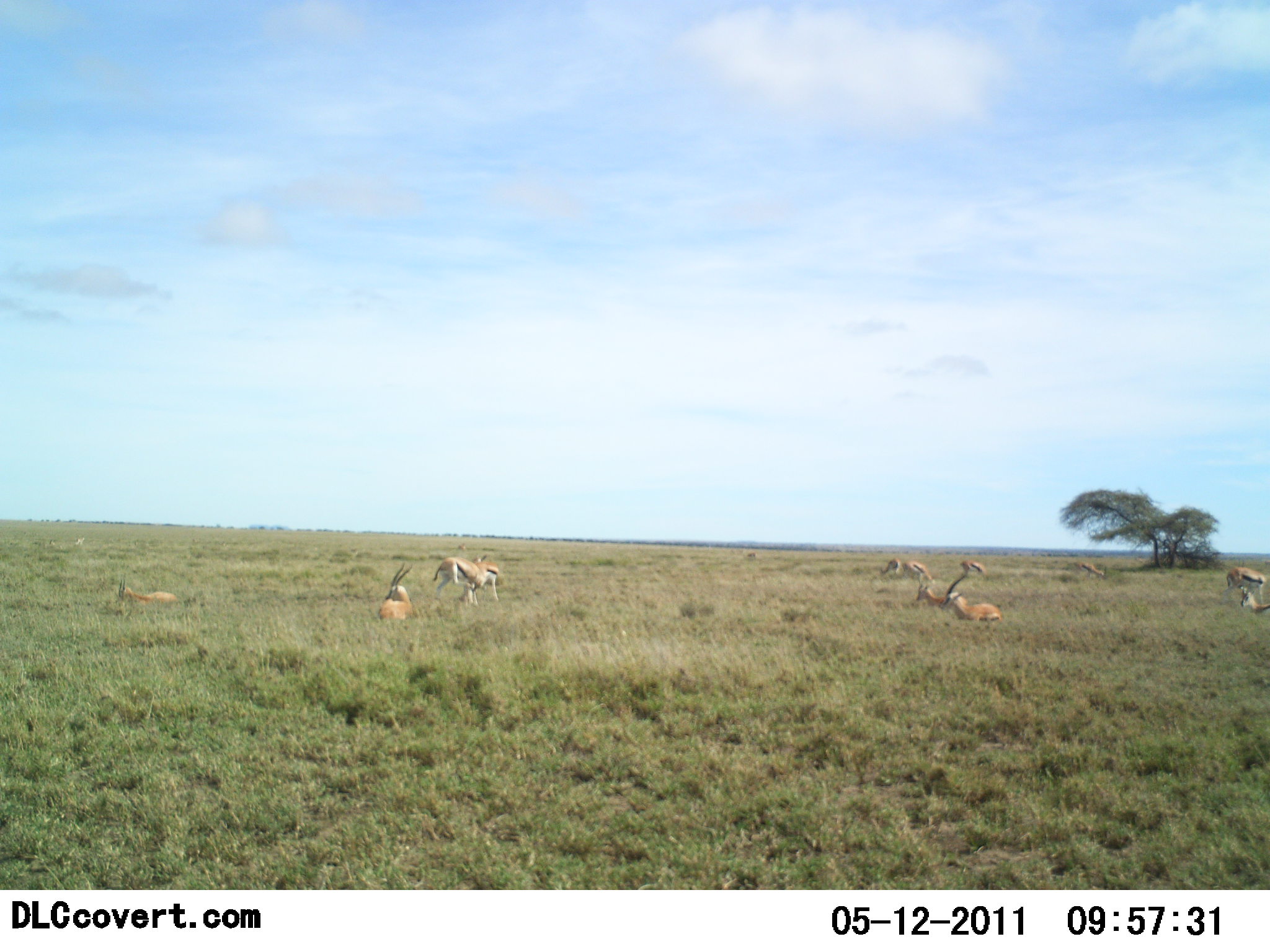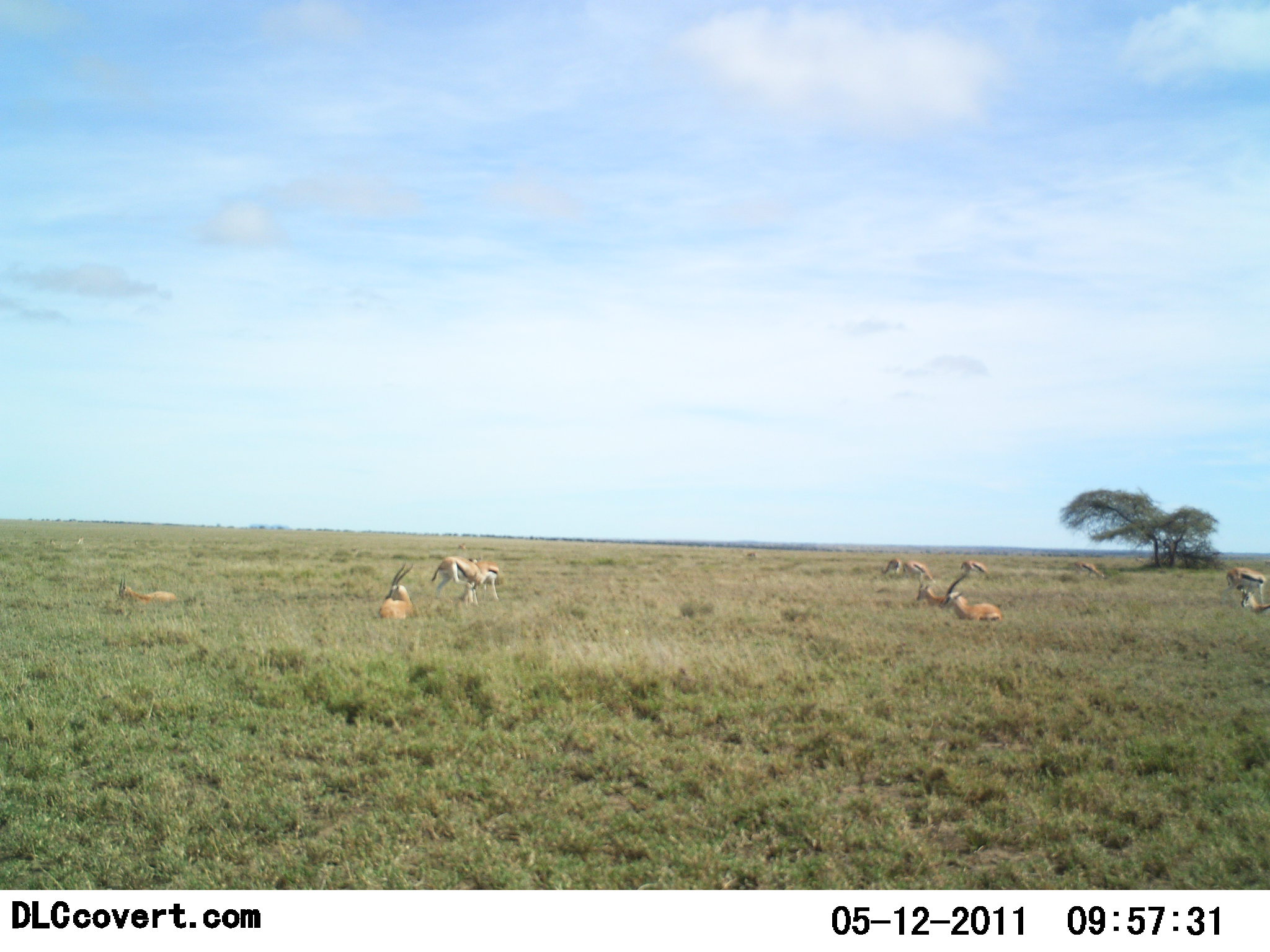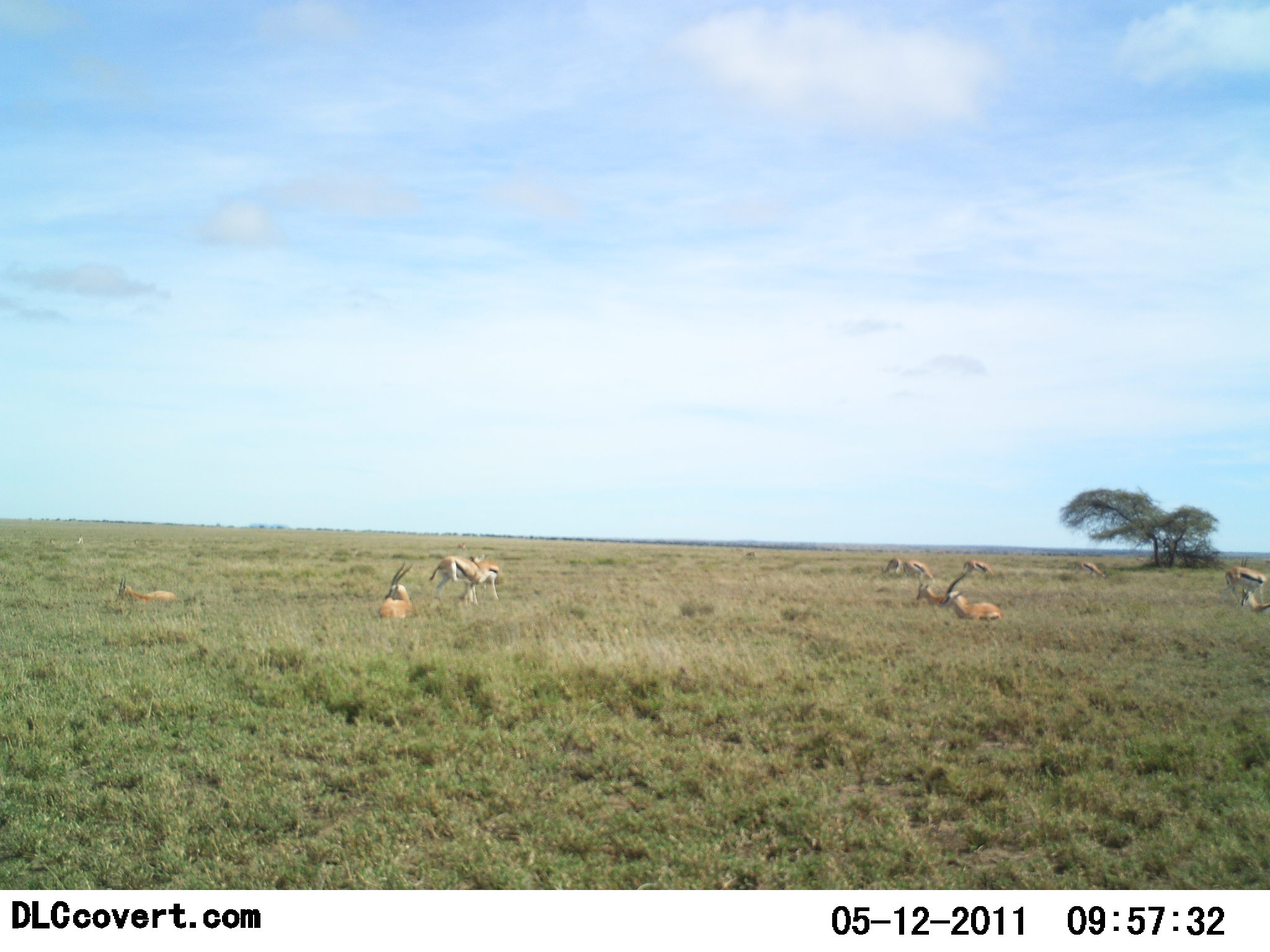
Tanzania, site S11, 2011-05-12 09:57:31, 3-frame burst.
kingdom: Animalia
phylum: Chordata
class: Mammalia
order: Artiodactyla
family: Bovidae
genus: Eudorcas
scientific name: Eudorcas thomsonii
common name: thomson's gazelle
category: gazellethomsons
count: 10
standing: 38%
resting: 92%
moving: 8%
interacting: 8%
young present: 8%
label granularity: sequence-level